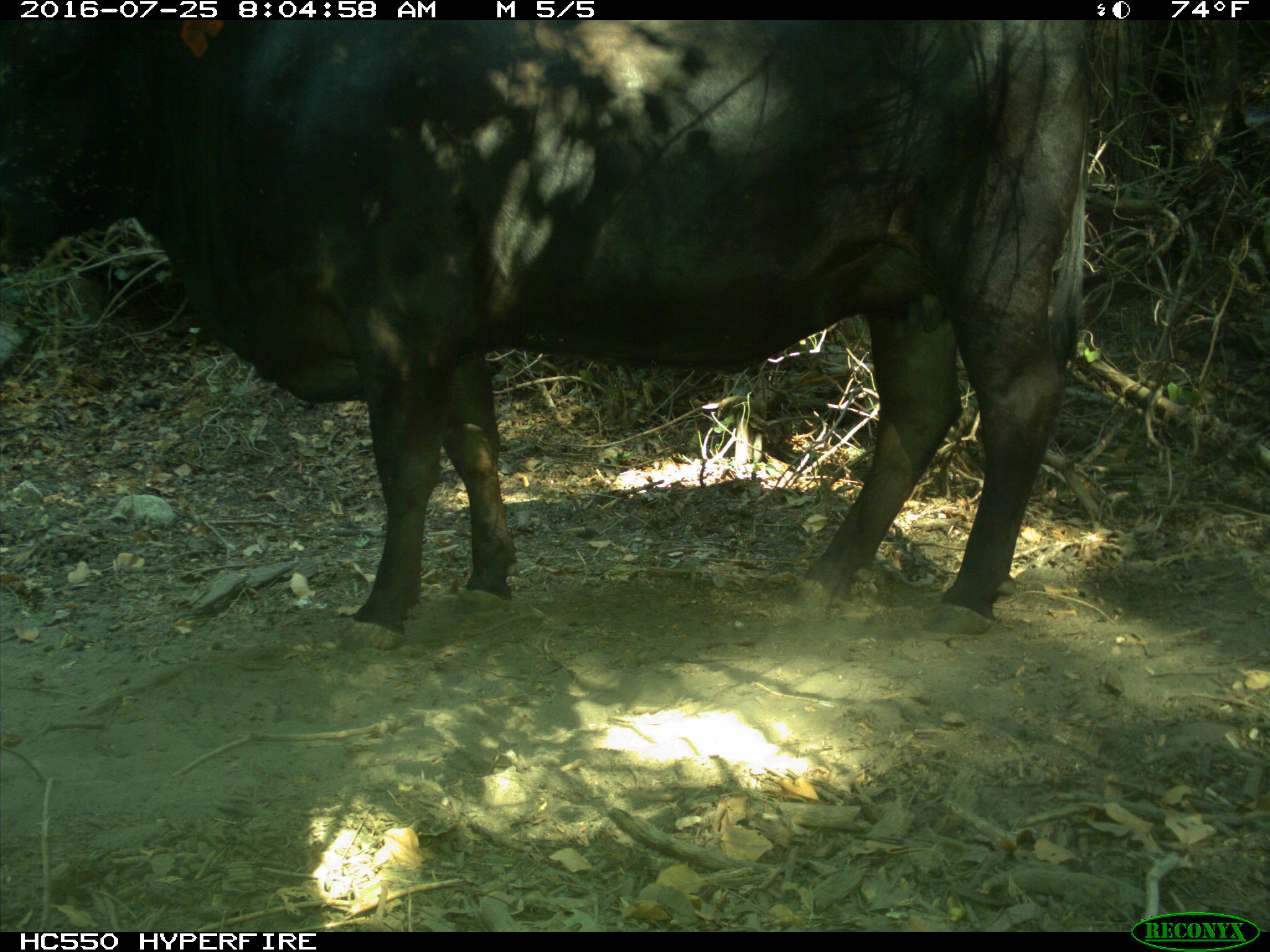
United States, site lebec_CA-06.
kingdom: Animalia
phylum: Chordata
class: Mammalia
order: Artiodactyla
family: Bovidae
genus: Bos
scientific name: Bos taurus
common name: domestic cow